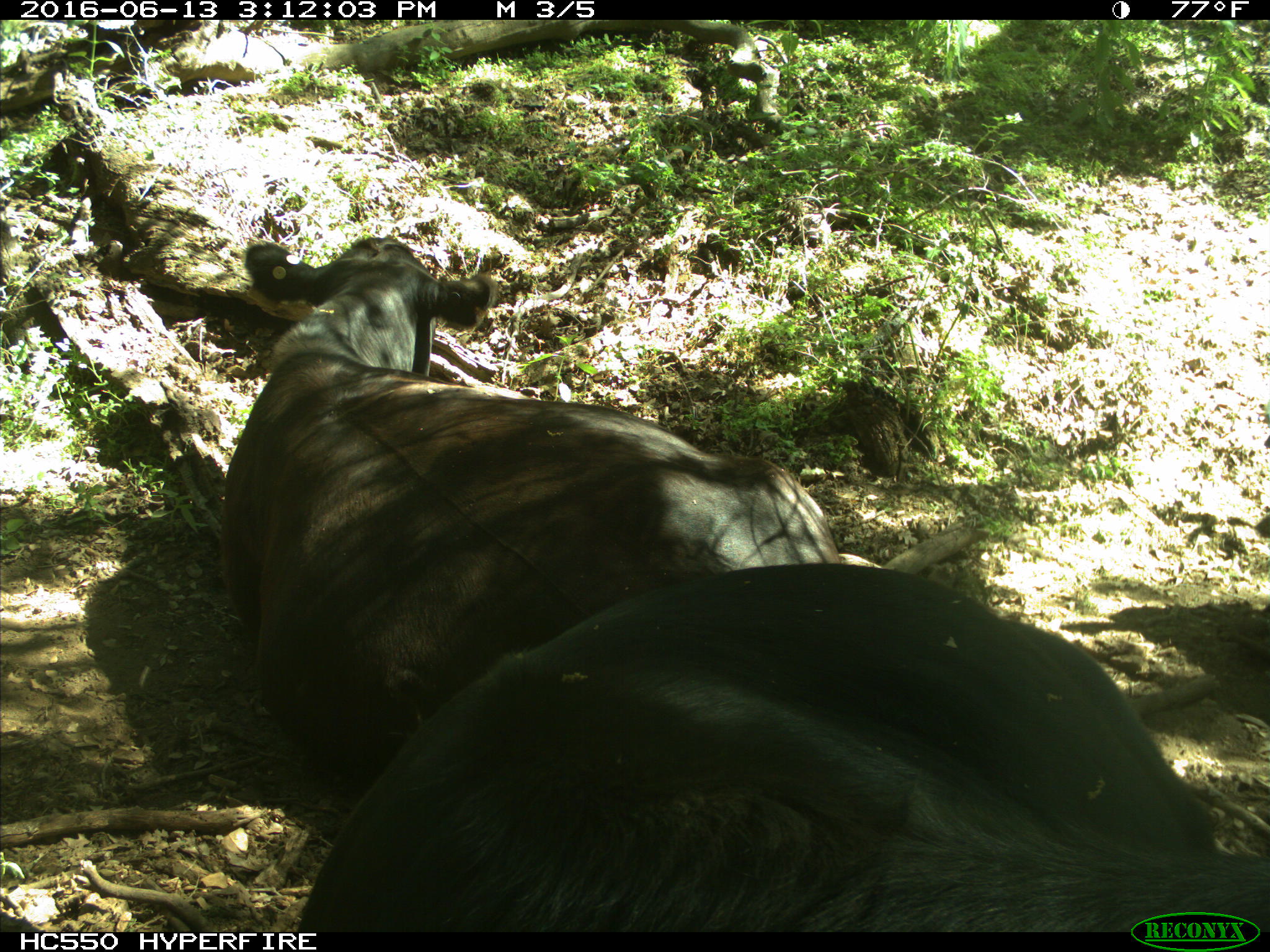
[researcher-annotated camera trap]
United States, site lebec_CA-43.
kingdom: Animalia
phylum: Chordata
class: Mammalia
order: Artiodactyla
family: Bovidae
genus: Bos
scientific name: Bos taurus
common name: domestic cow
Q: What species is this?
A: Bos taurus (domestic cow).